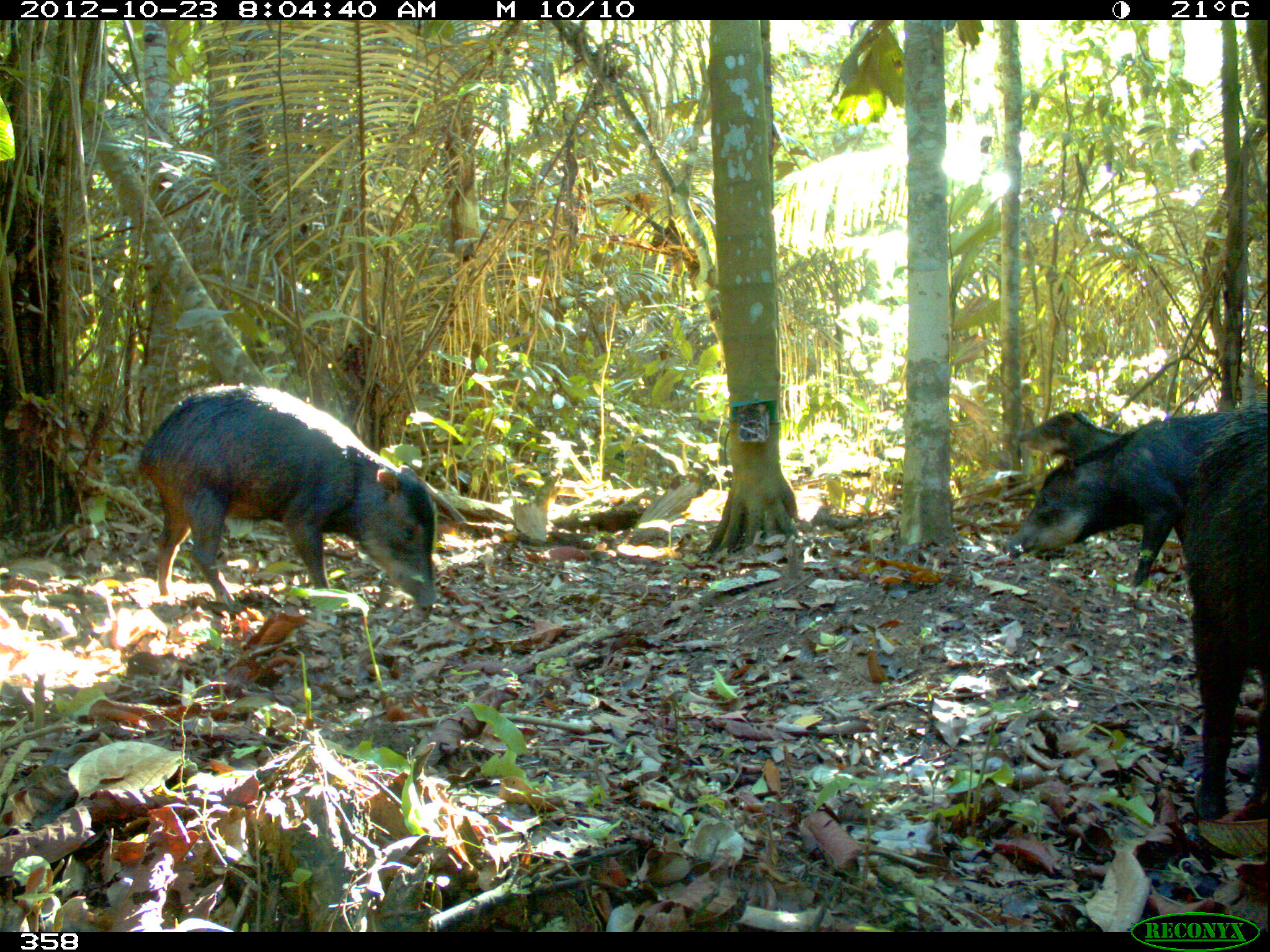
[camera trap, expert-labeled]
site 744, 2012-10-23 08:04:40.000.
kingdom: Animalia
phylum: Chordata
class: Mammalia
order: Artiodactyla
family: Tayassuidae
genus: Tayassu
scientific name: Tayassu pecari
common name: white-lipped peccary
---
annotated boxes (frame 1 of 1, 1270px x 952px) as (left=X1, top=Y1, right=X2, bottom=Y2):
tayassu pecari: (left=134, top=382, right=439, bottom=614); (left=1005, top=411, right=1229, bottom=588); (left=1179, top=391, right=1270, bottom=822); (left=1014, top=411, right=1123, bottom=457)